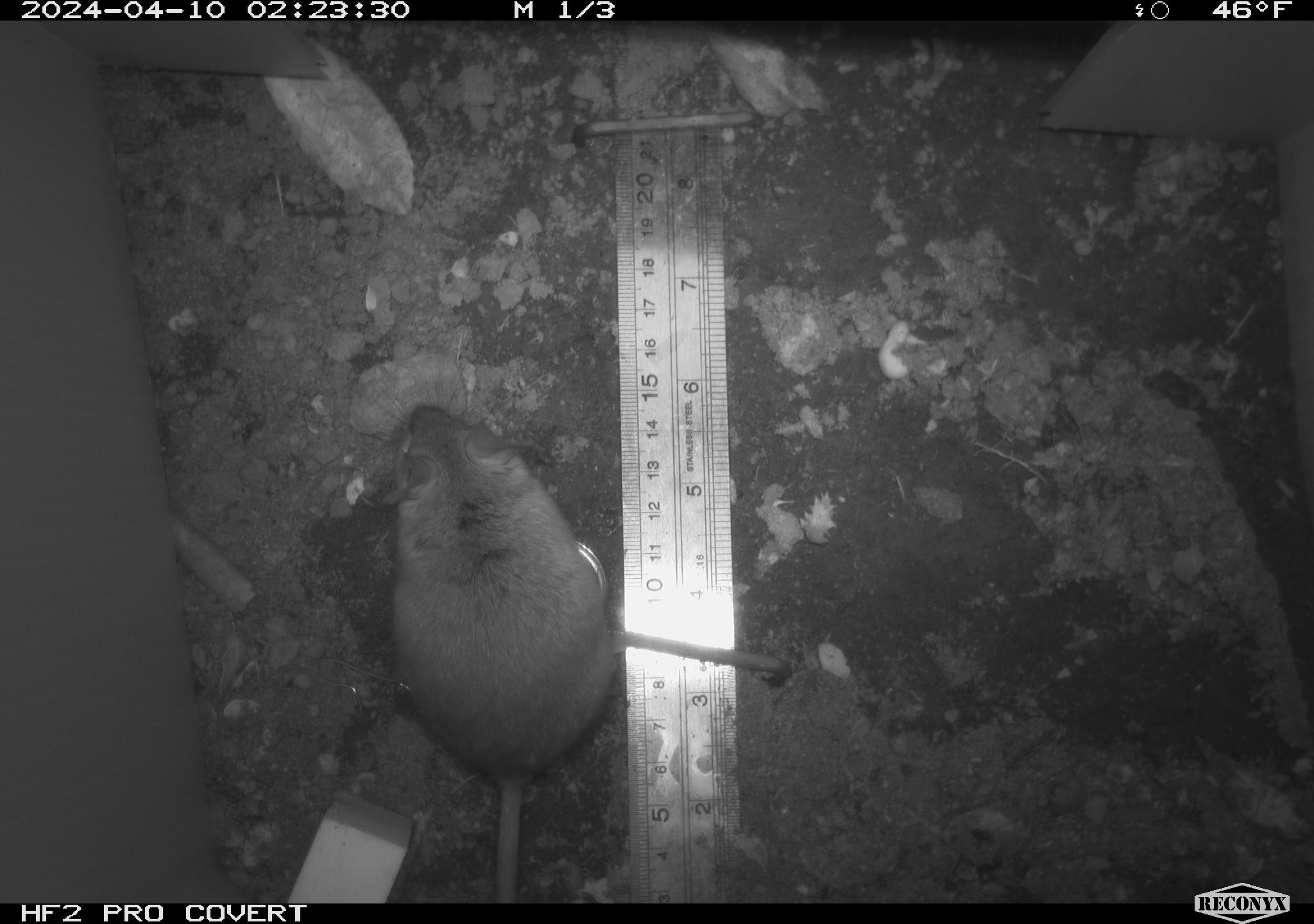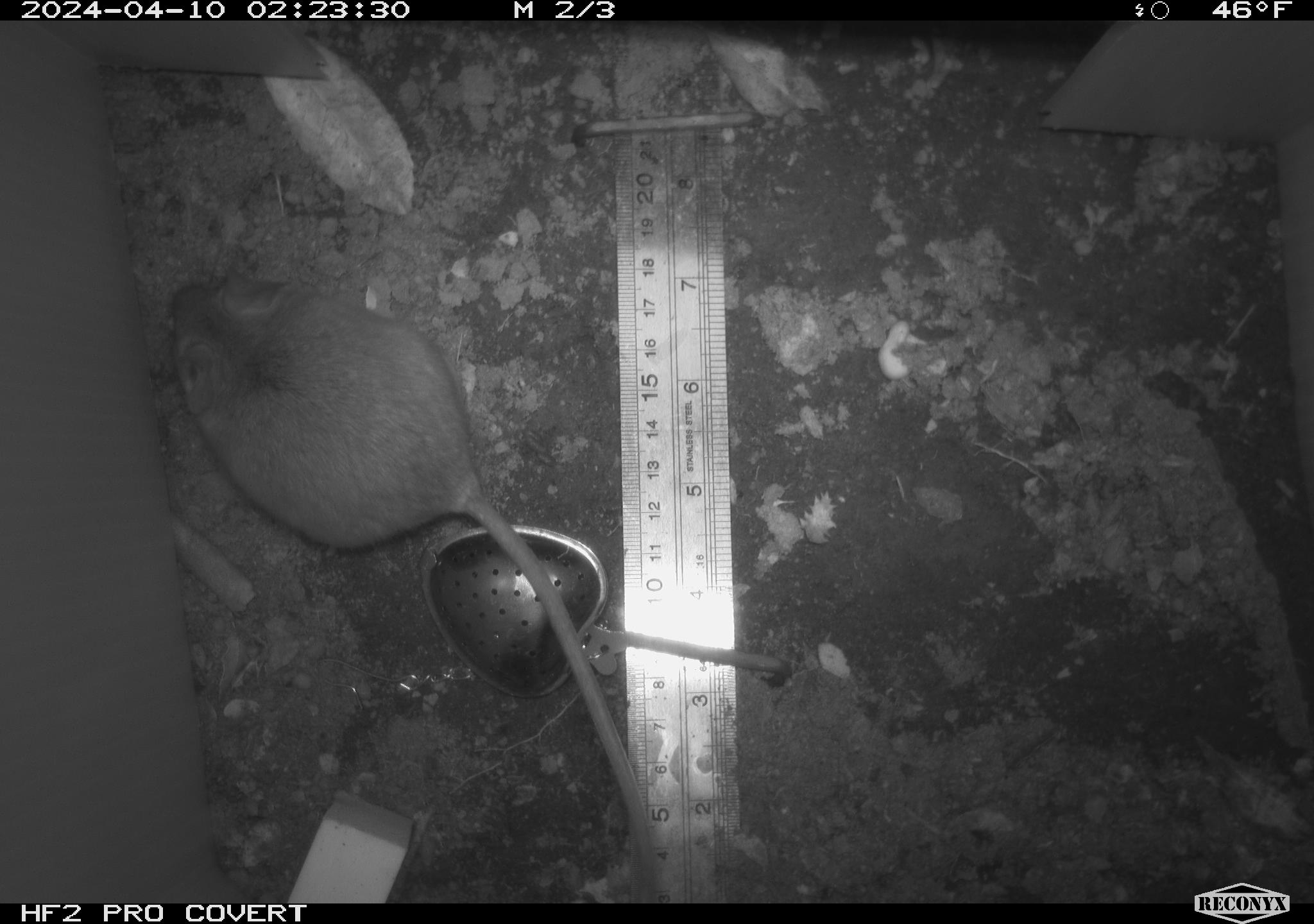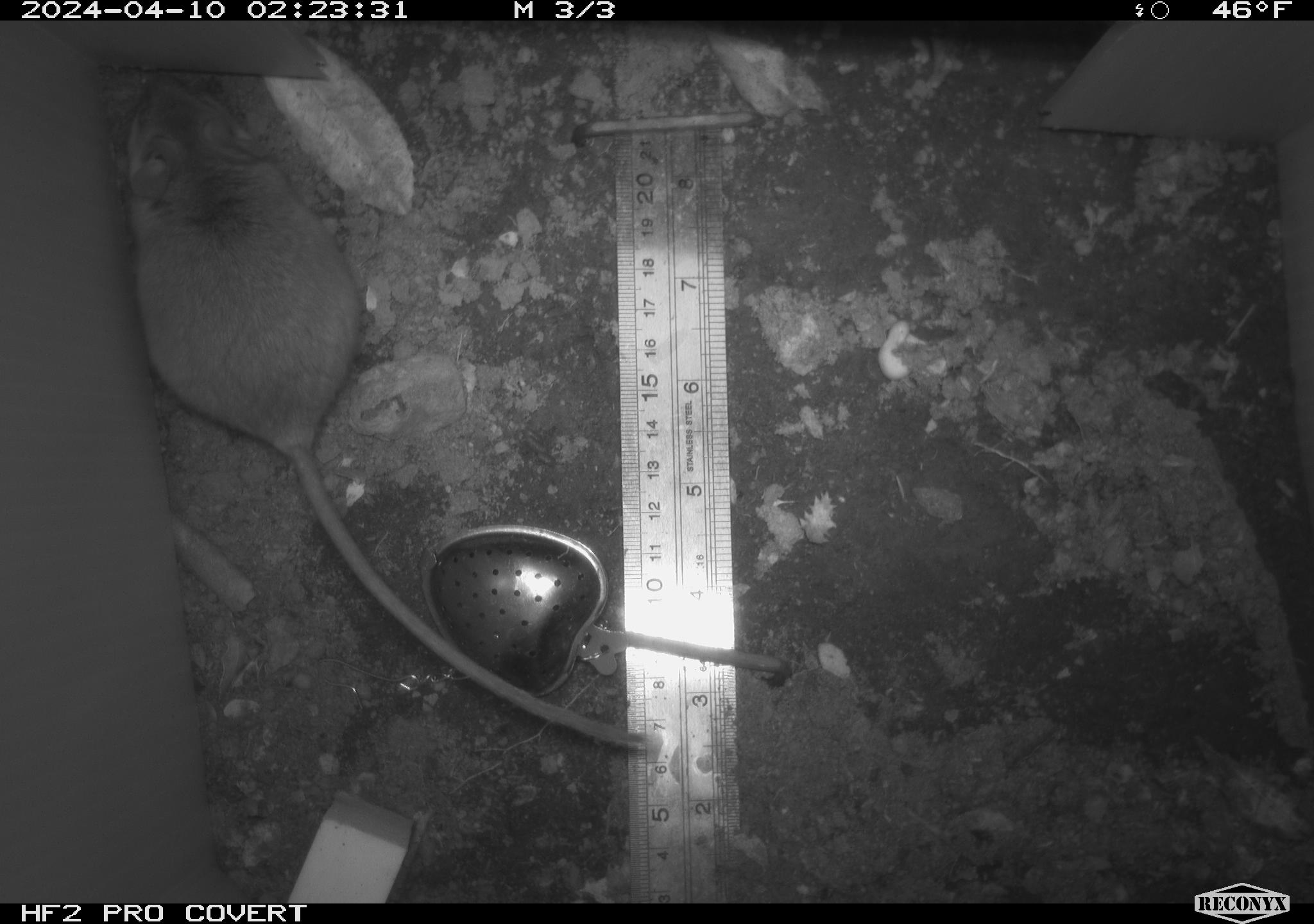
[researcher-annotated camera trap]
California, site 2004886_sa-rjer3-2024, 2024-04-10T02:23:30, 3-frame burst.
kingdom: Animalia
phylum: Chordata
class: Mammalia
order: Rodentia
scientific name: Rodentia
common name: mouse species